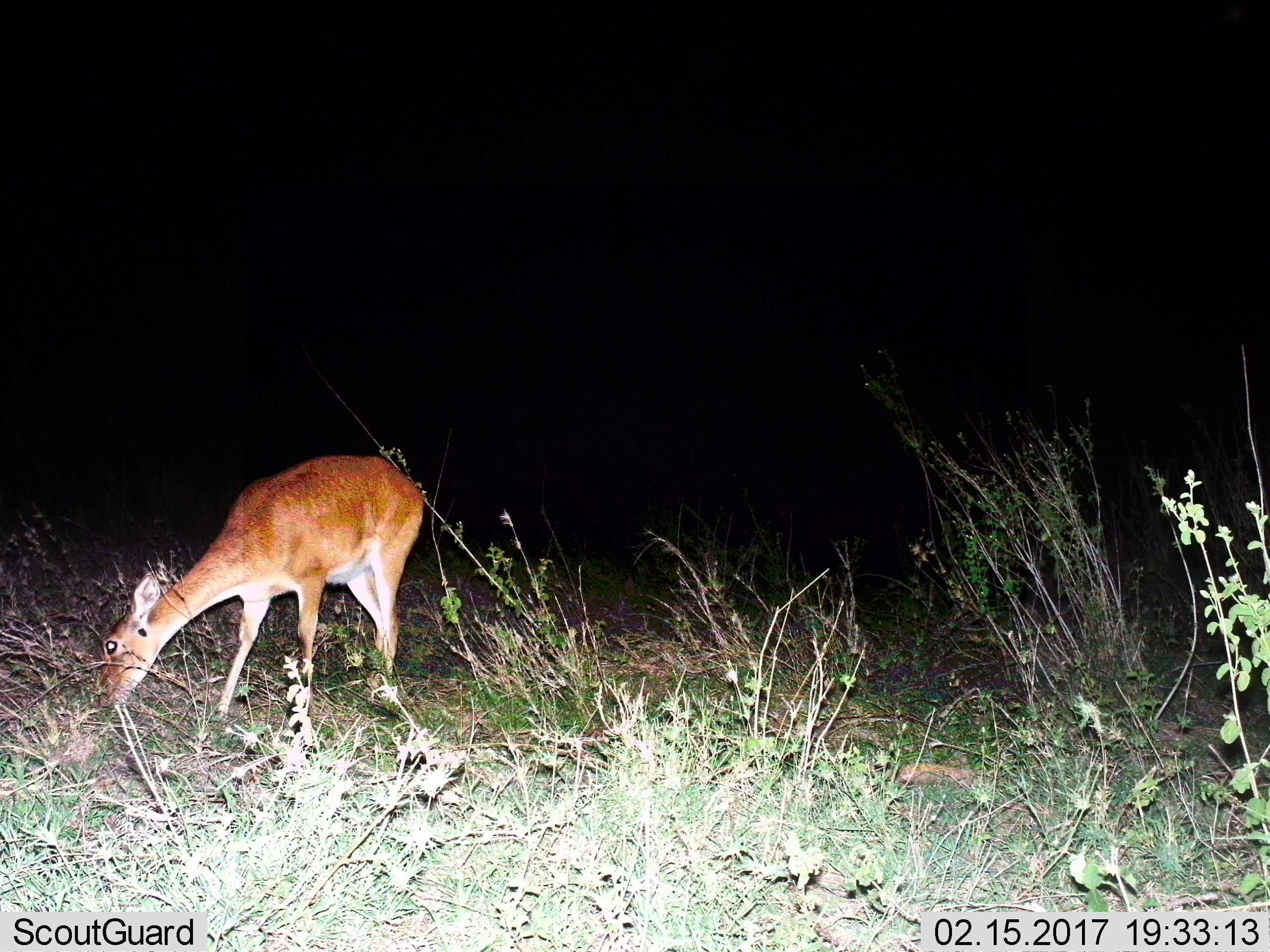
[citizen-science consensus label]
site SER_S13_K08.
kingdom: Animalia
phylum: Chordata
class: Mammalia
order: Artiodactyla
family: Bovidae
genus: Redunca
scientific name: Redunca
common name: reedbuck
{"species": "reedbuck (Redunca)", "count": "1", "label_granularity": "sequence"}